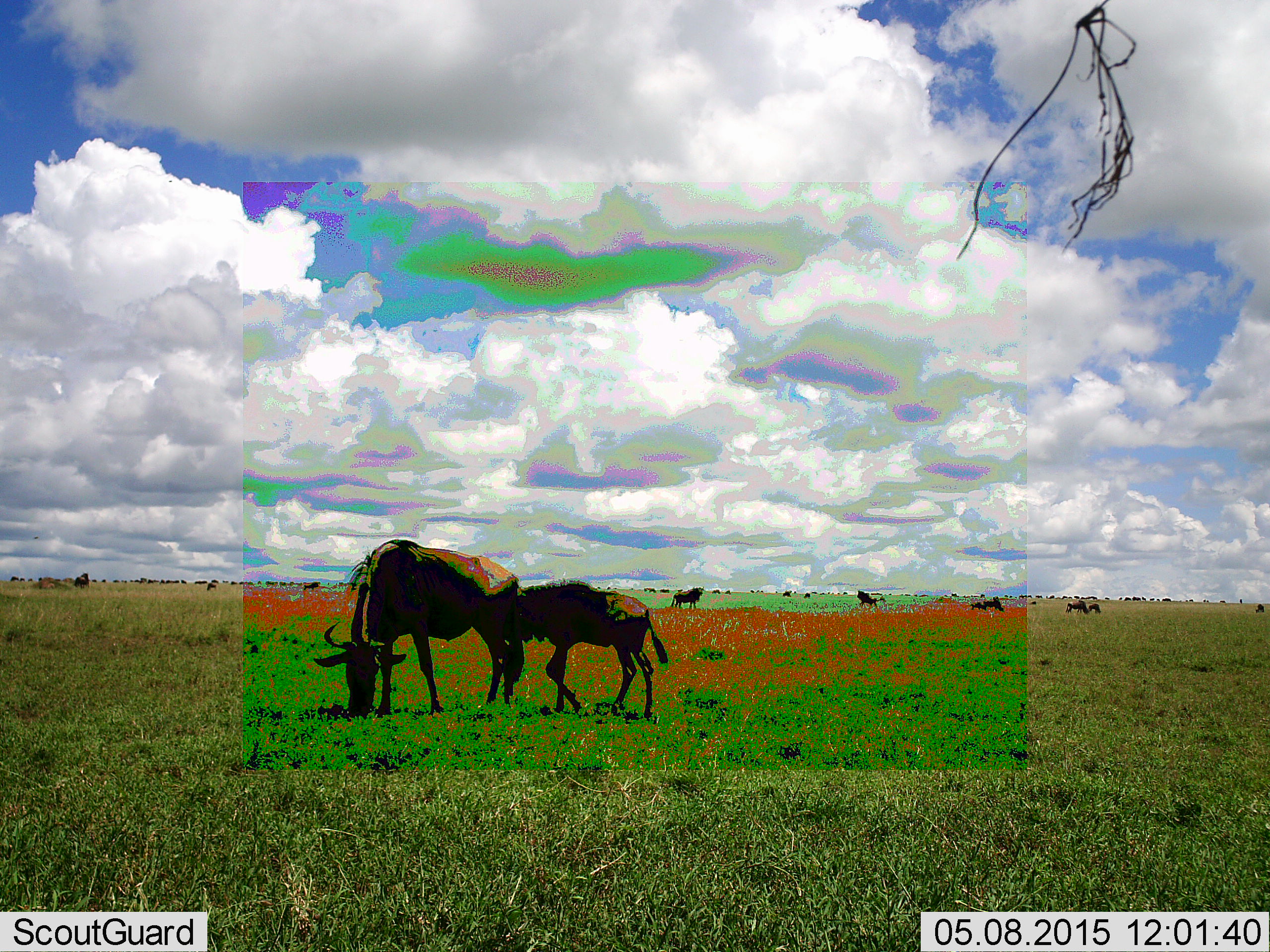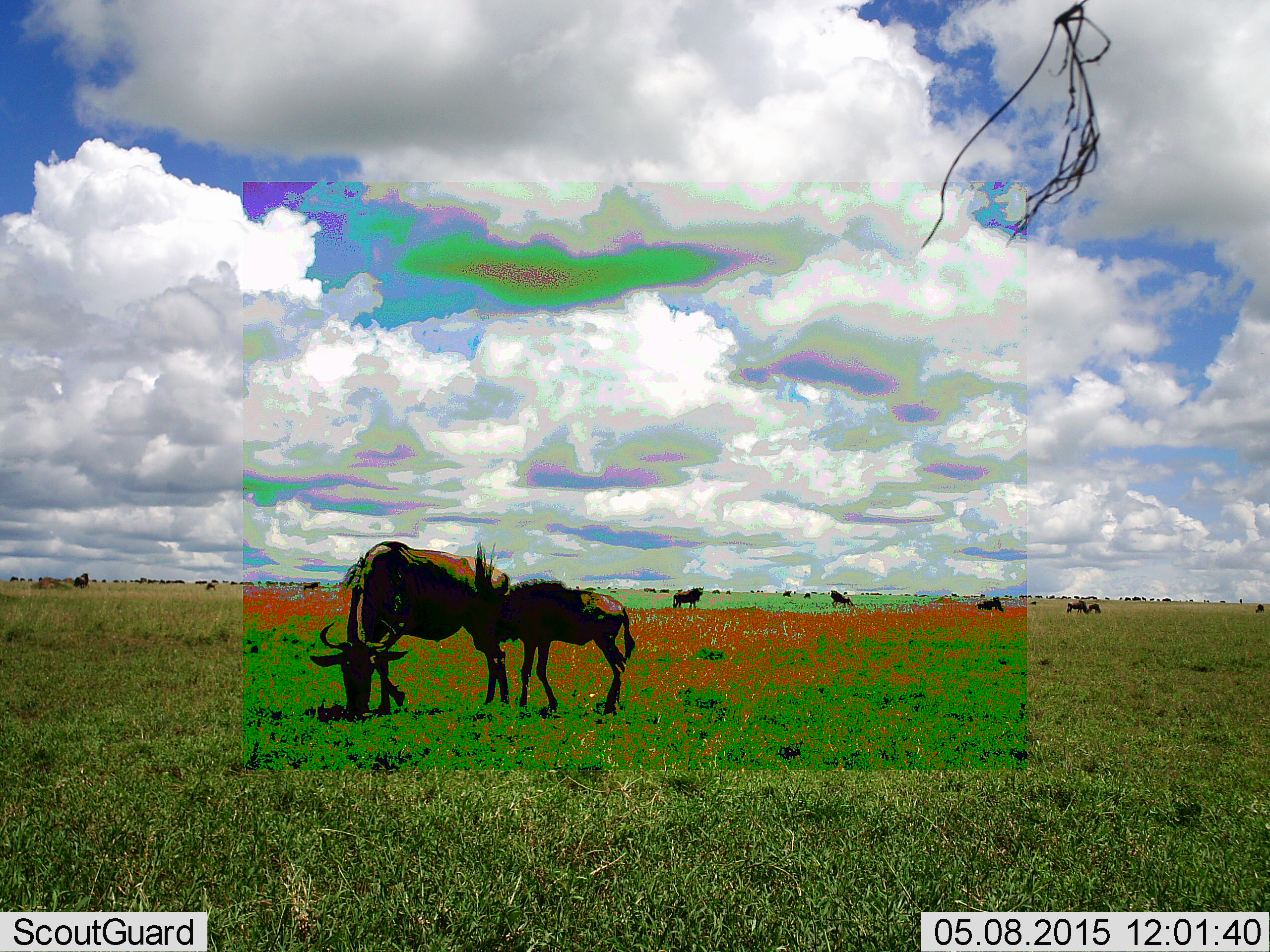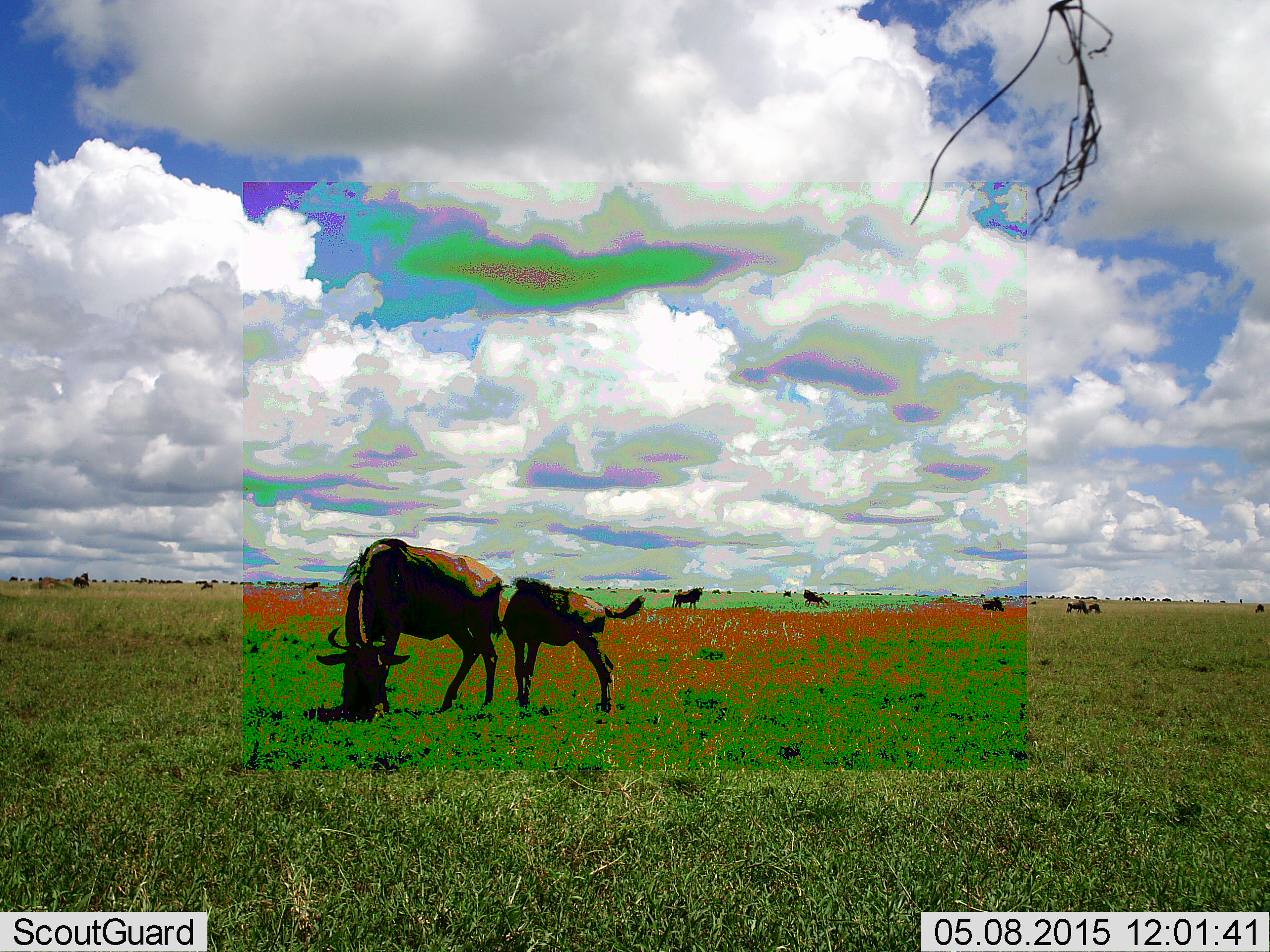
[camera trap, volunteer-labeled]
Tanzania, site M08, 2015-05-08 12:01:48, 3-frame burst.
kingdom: Animalia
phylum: Chordata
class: Mammalia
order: Artiodactyla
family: Bovidae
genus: Connochaetes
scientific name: Connochaetes taurinus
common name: blue wildebeest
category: wildebeest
Wildebeest (blue wildebeest) (Connochaetes taurinus), count 11-50. Behavior (volunteer vote fractions): standing 80%, resting 10%, moving 70%, interacting 10%. Young present (vote fraction): 80%. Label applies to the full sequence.